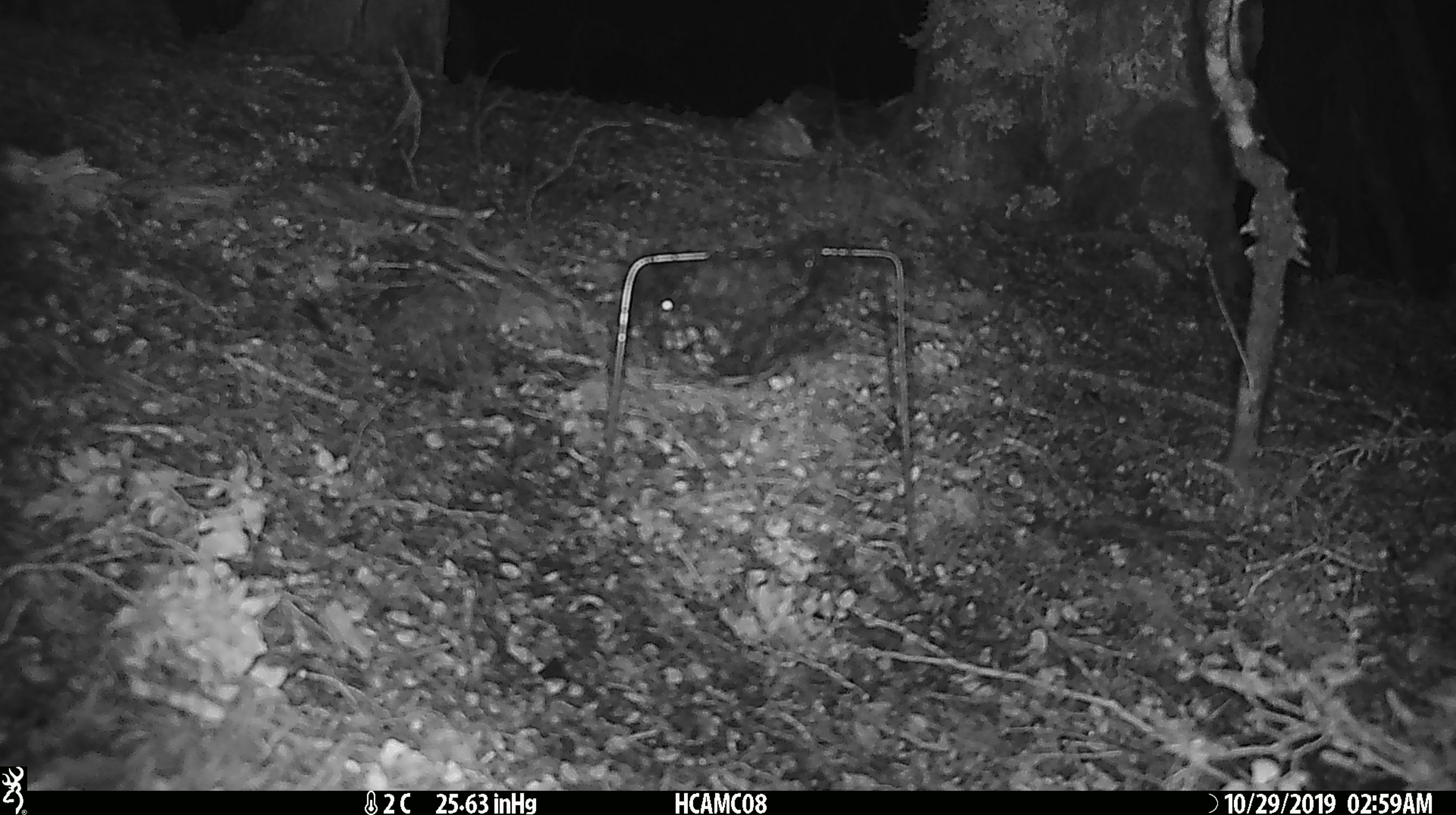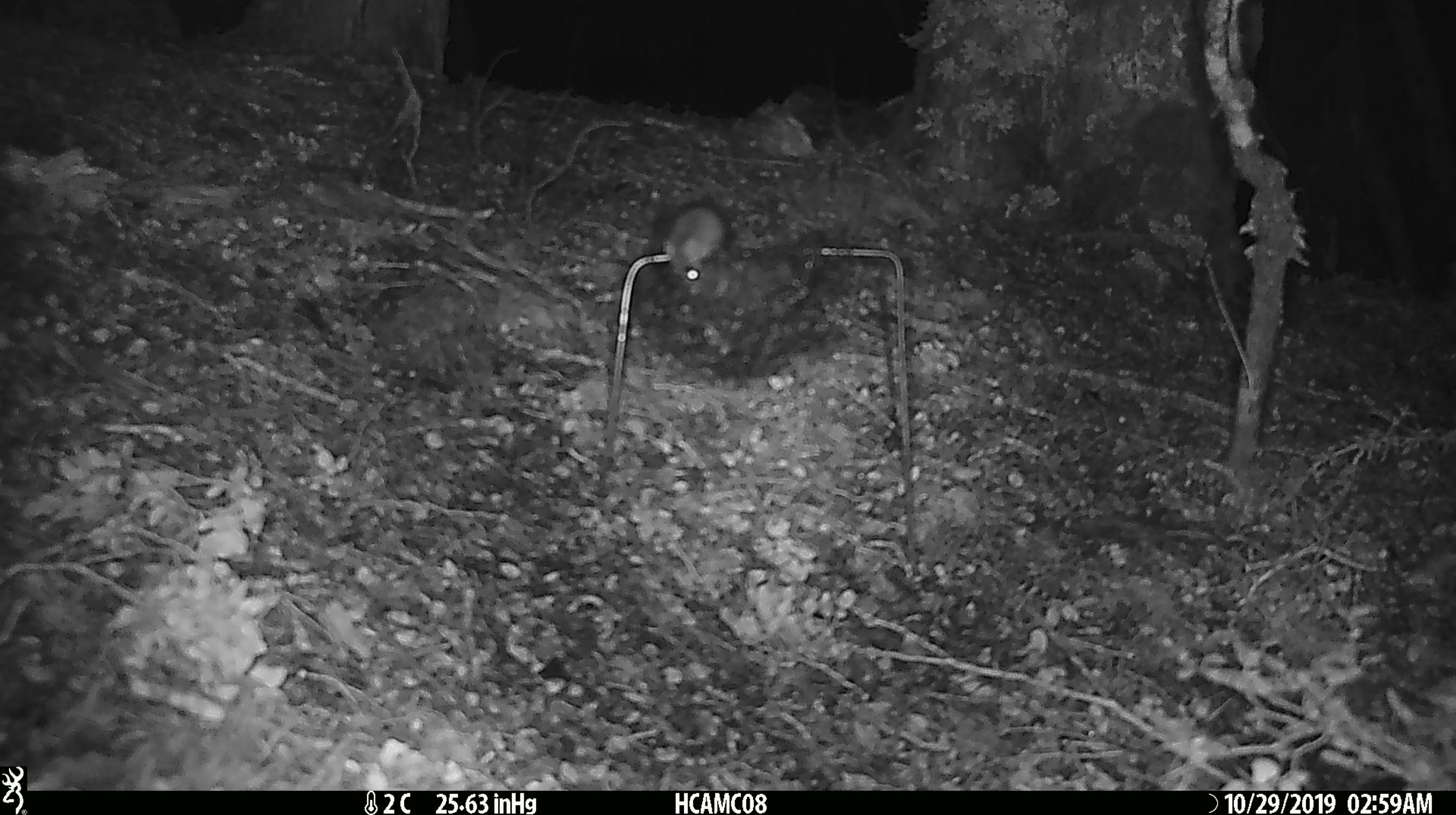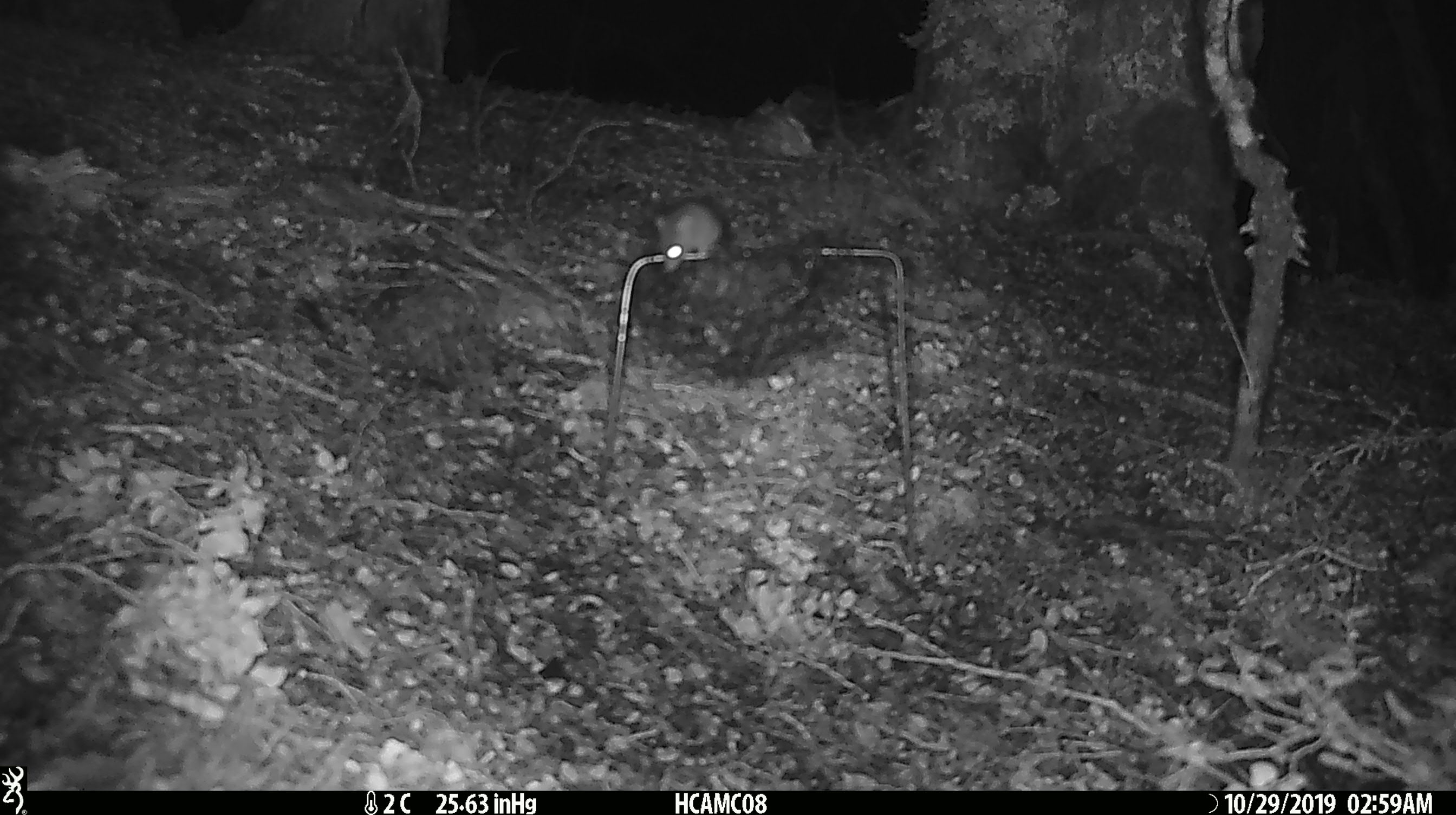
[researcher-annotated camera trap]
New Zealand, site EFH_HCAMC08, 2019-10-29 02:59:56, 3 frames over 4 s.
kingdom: Animalia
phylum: Chordata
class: Mammalia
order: Rodentia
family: Muridae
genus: Mus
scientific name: Mus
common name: mouse